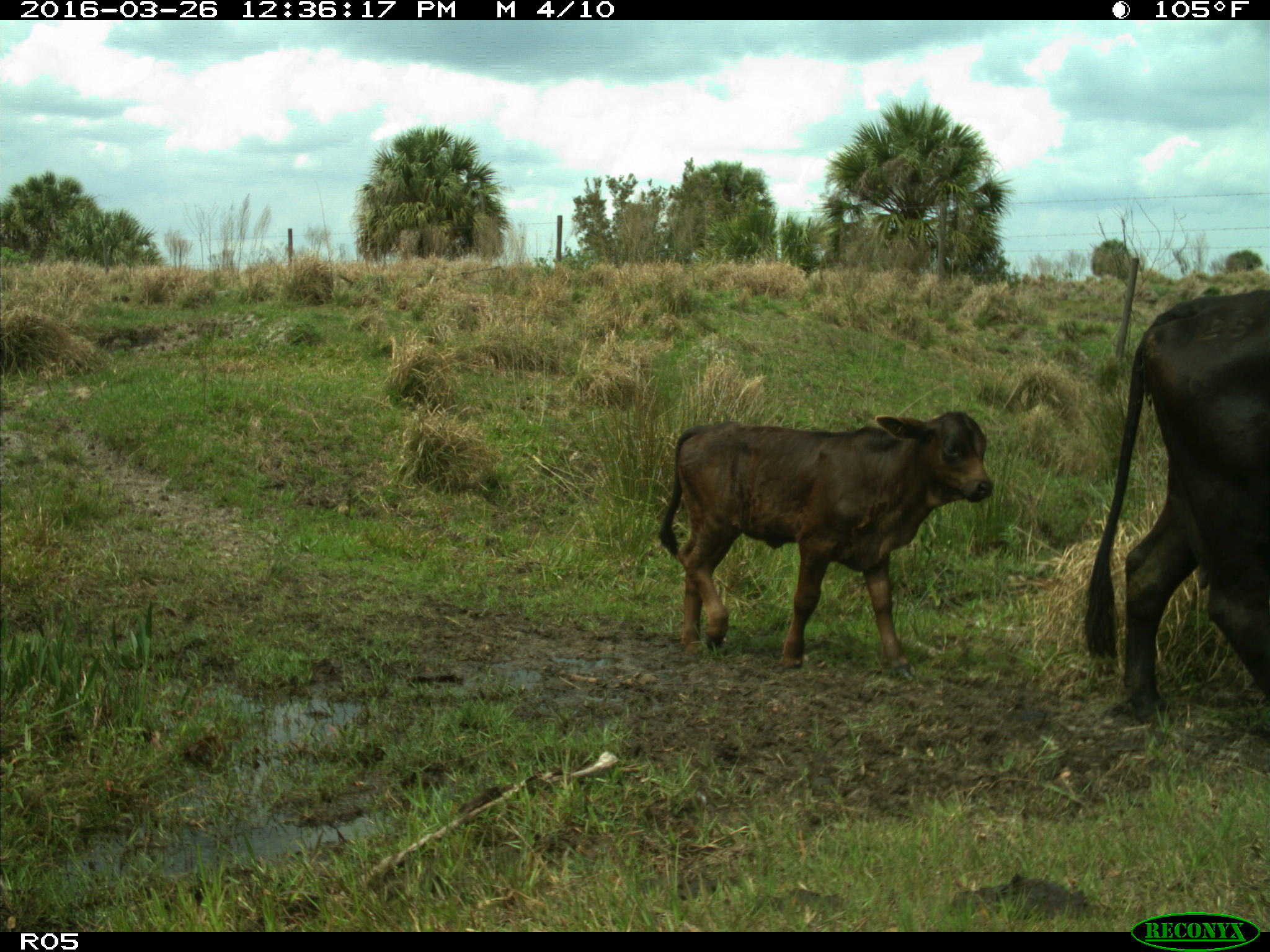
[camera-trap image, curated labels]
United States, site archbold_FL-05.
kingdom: Animalia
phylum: Chordata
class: Mammalia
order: Artiodactyla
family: Bovidae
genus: Bos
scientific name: Bos taurus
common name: domestic cow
Bos taurus (domestic cow).